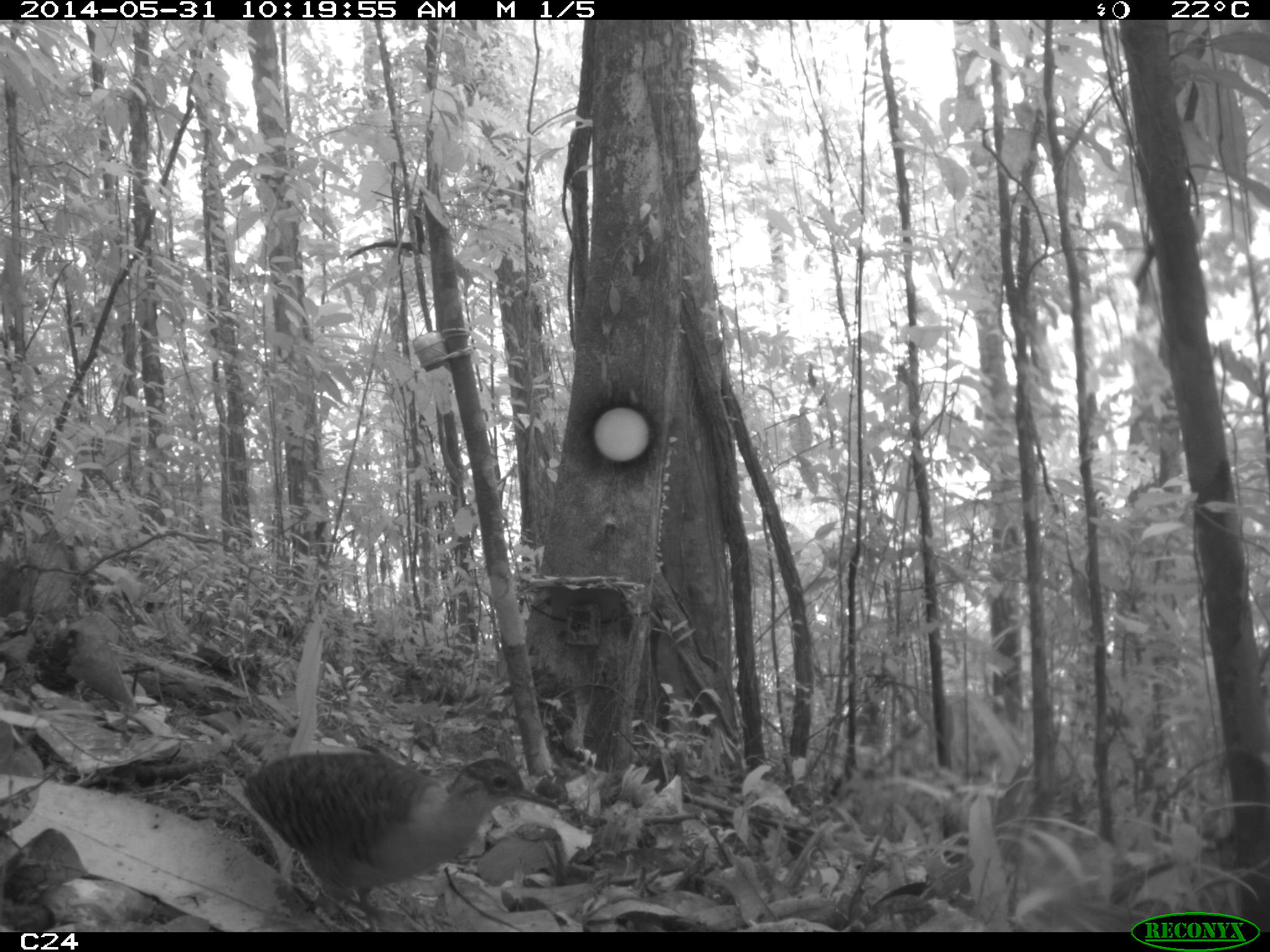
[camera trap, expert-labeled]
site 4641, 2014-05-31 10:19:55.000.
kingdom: Animalia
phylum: Chordata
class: Aves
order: Tinamiformes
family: Tinamidae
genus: Crypturellus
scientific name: Crypturellus variegatus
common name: variegated tinamou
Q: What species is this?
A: Crypturellus variegatus (variegated tinamou).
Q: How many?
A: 1.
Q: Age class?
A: Adult.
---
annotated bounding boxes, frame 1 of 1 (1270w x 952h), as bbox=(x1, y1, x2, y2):
crypturellus variegatus: bbox=(241, 750, 558, 932)